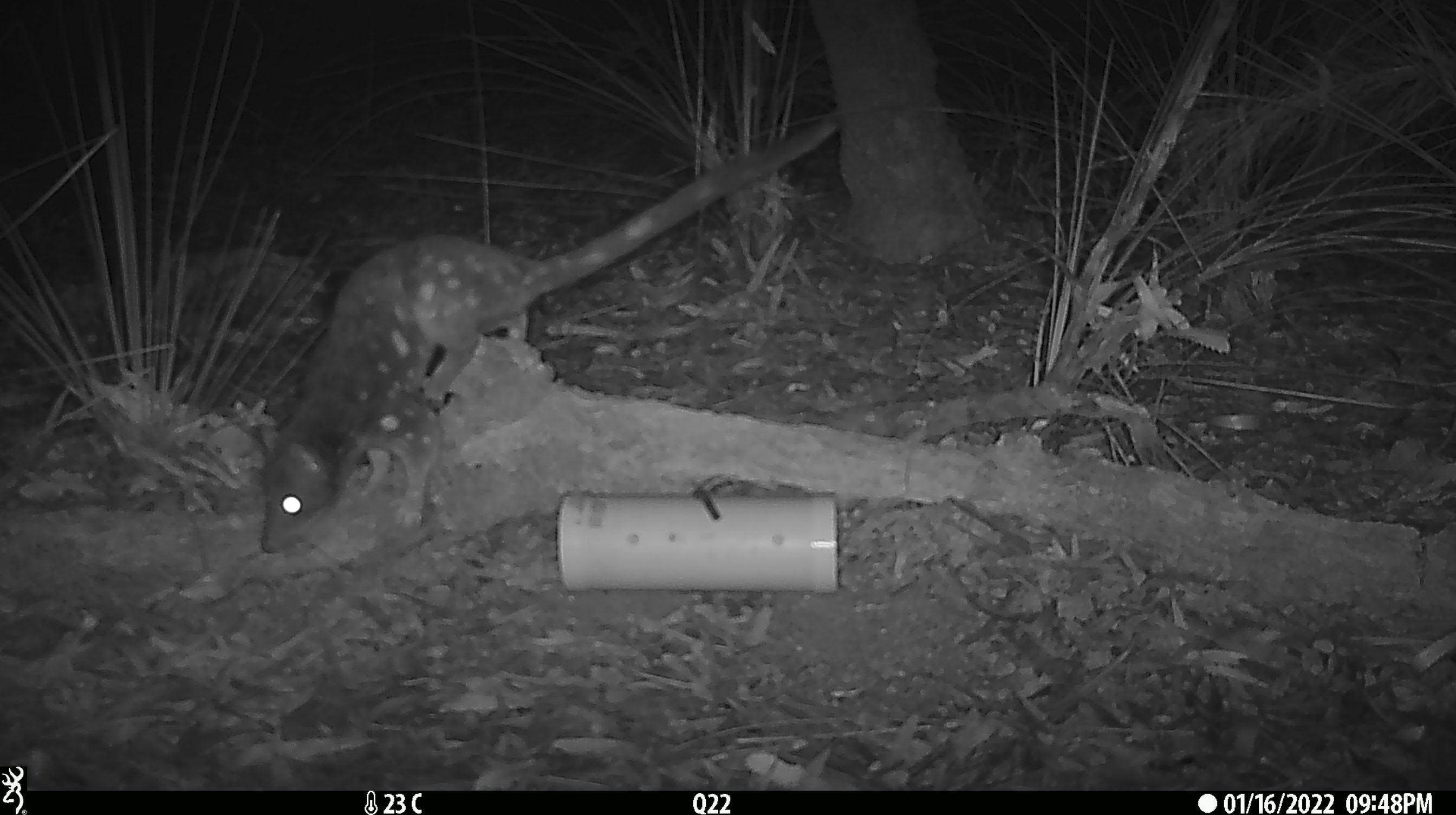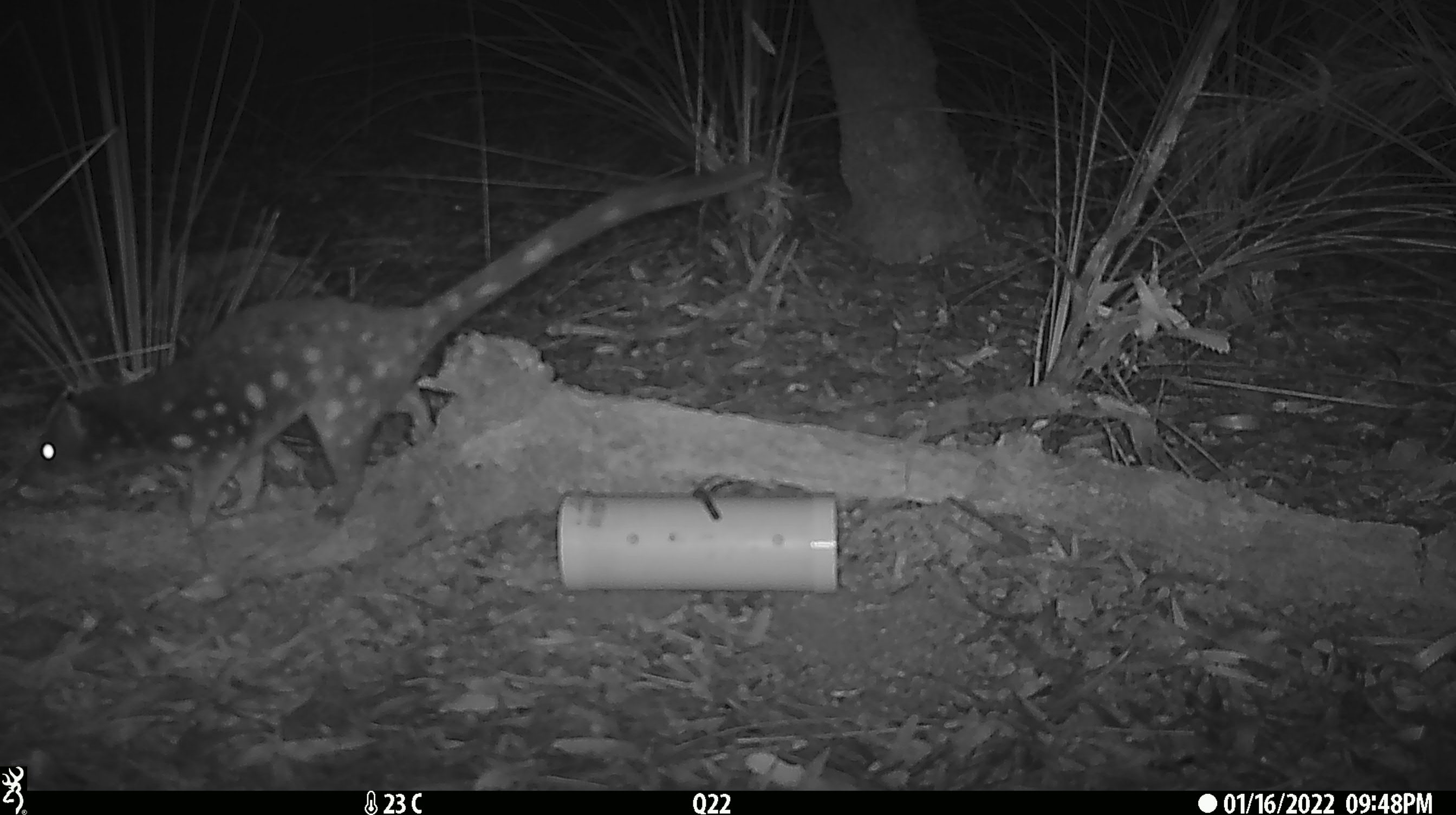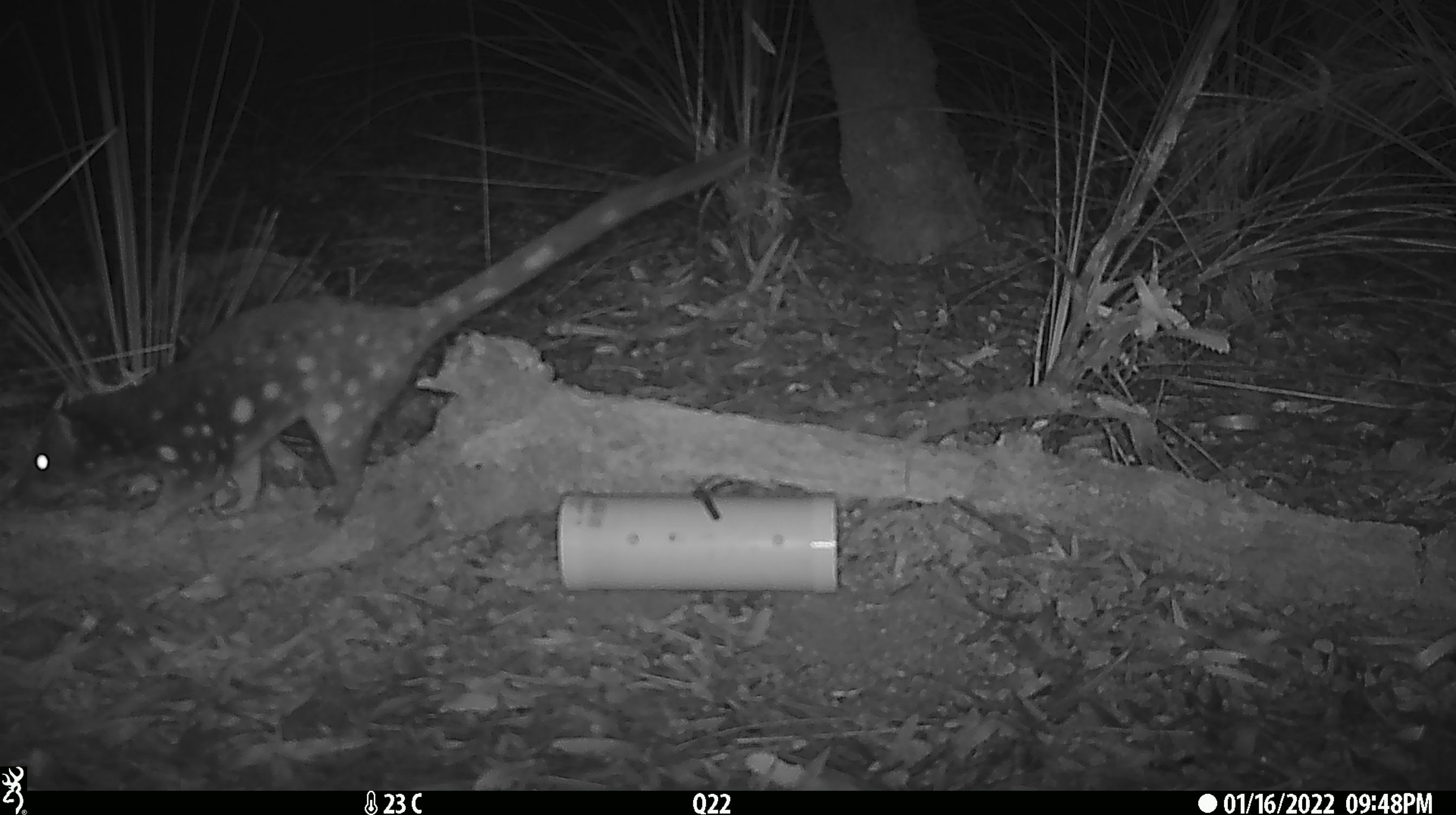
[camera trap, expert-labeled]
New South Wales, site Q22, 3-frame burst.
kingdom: Animalia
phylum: Chordata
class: Mammalia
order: Dasyuromorphia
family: Dasyuridae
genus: Dasyurus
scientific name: Dasyurus maculatus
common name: spotted-tailed quoll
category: quoll